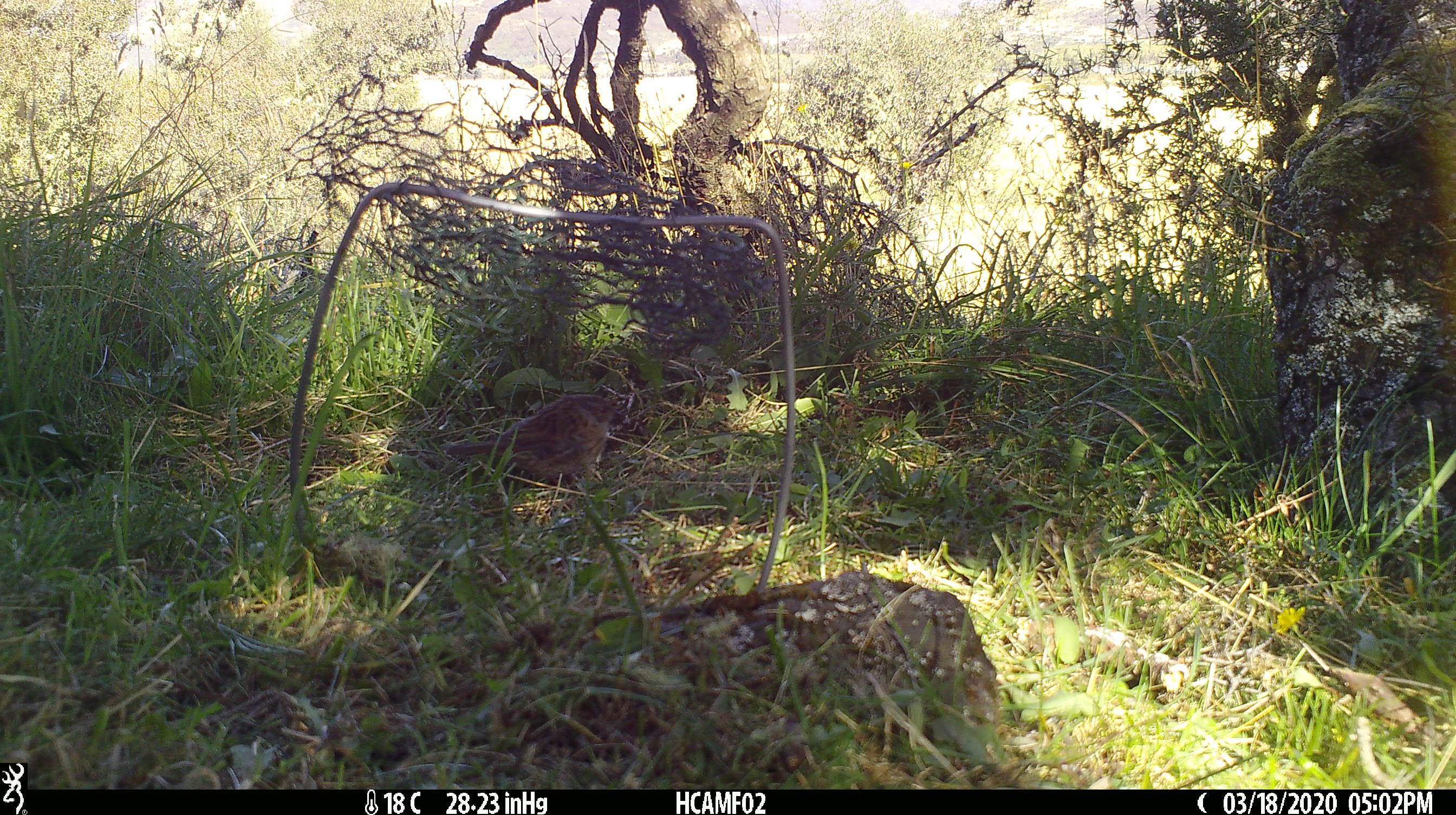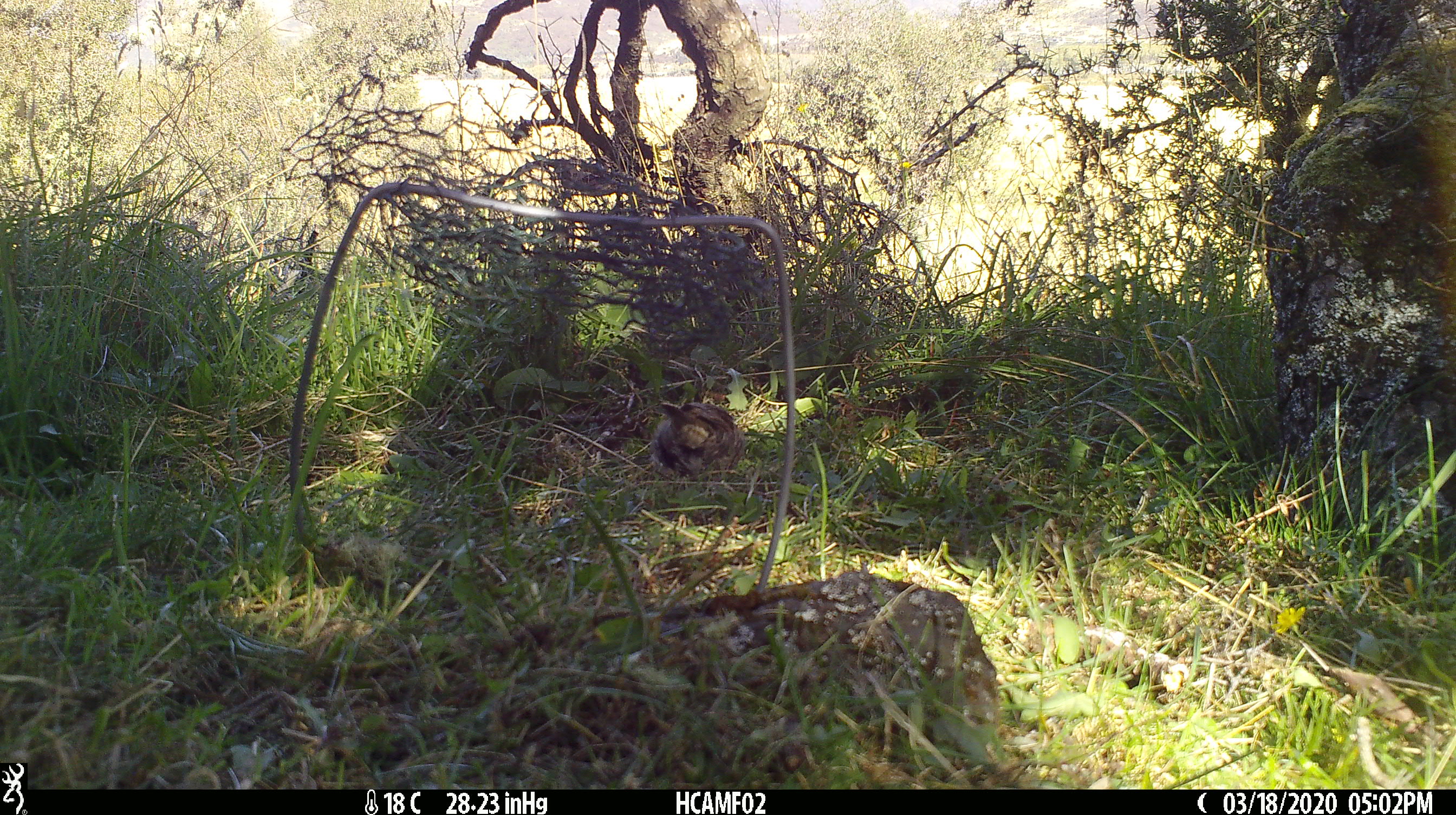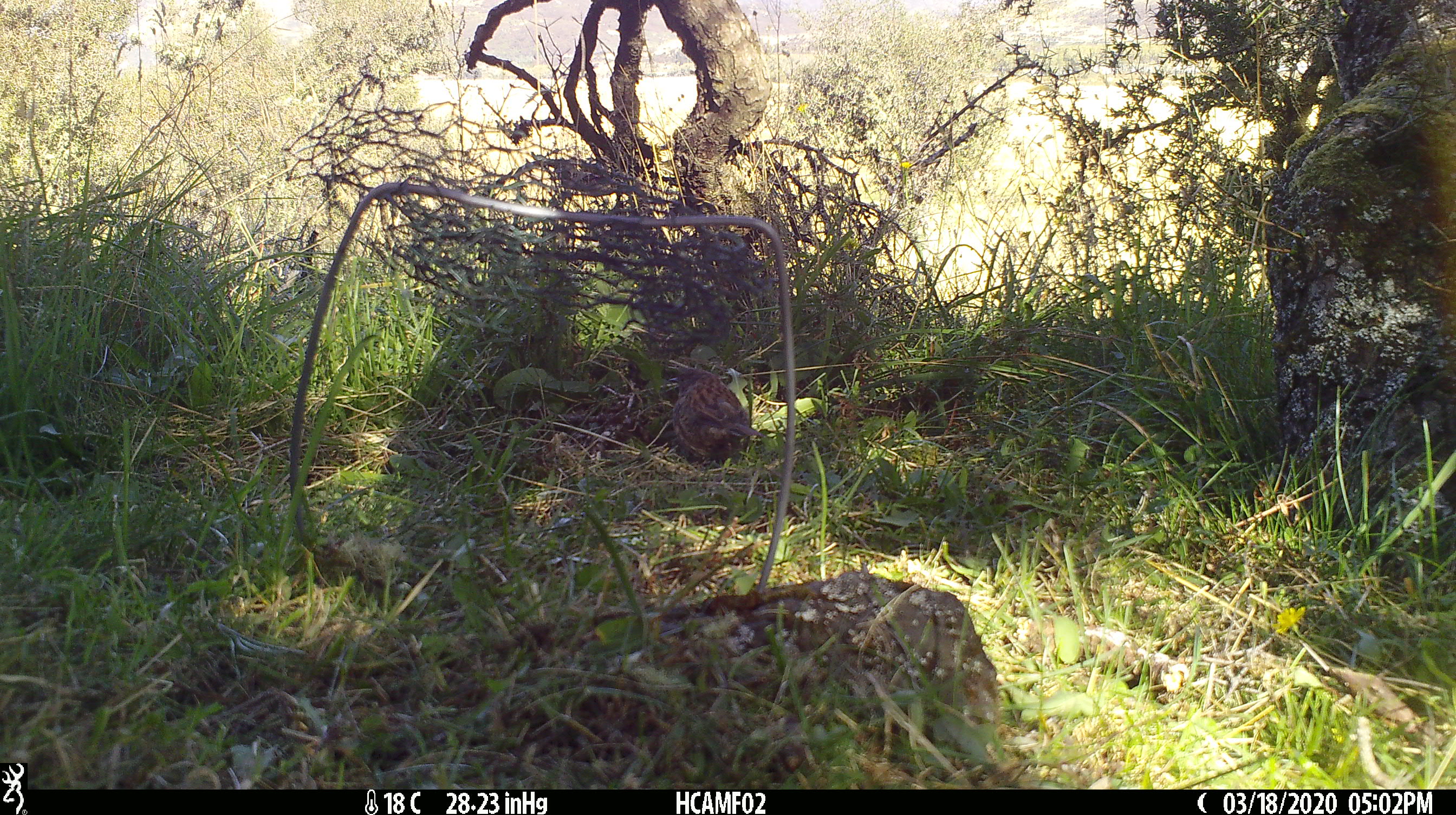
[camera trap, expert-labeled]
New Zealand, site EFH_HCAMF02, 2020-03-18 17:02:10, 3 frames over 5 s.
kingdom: Animalia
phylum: Chordata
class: Aves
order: Passeriformes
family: Prunellidae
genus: Prunella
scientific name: Prunella modularis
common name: dunnock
Dunnock (Prunella modularis).